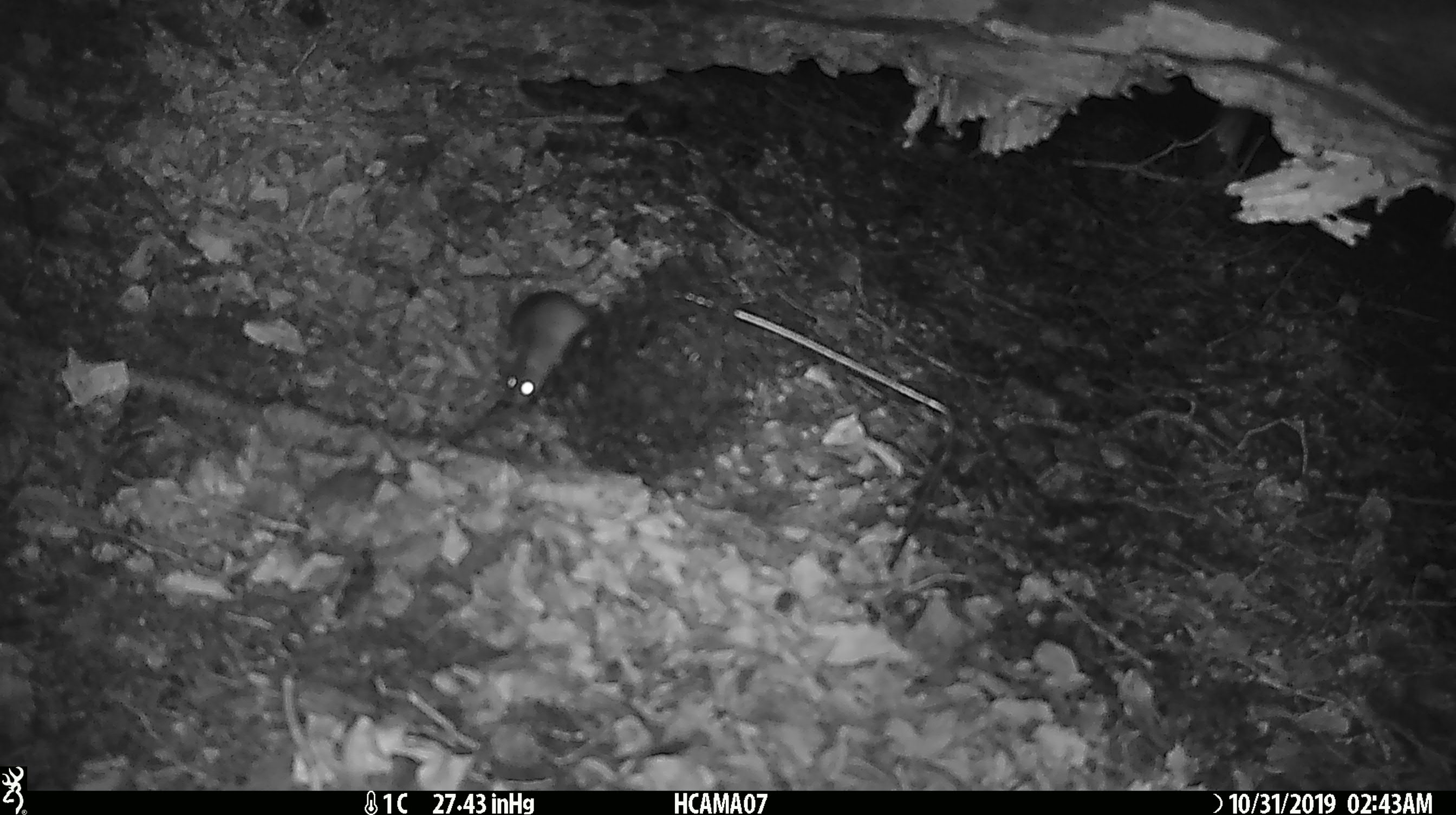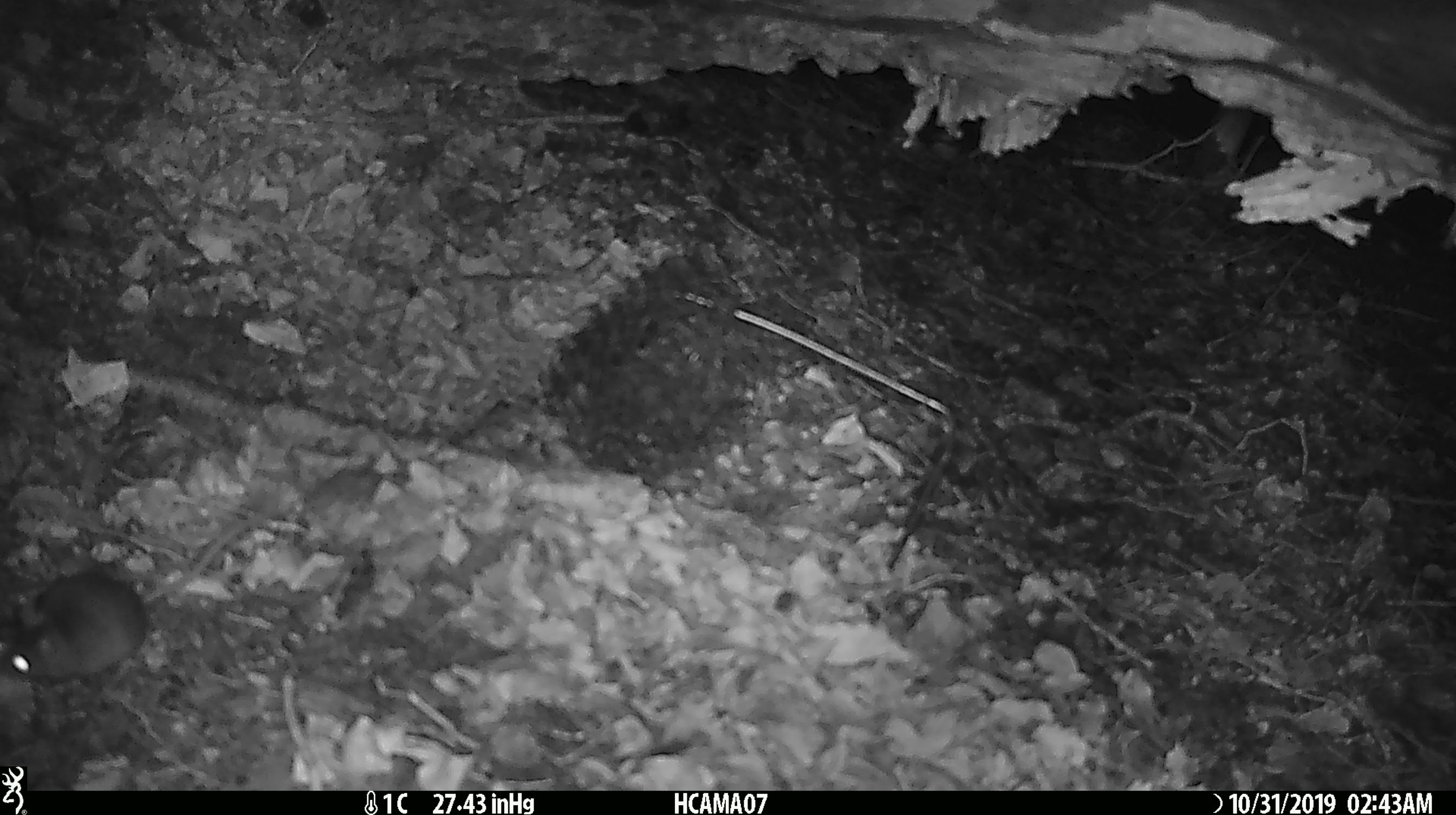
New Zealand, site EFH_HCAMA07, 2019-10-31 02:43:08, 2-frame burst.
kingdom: Animalia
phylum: Chordata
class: Mammalia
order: Rodentia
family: Muridae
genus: Mus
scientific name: Mus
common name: mouse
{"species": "mouse (Mus)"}